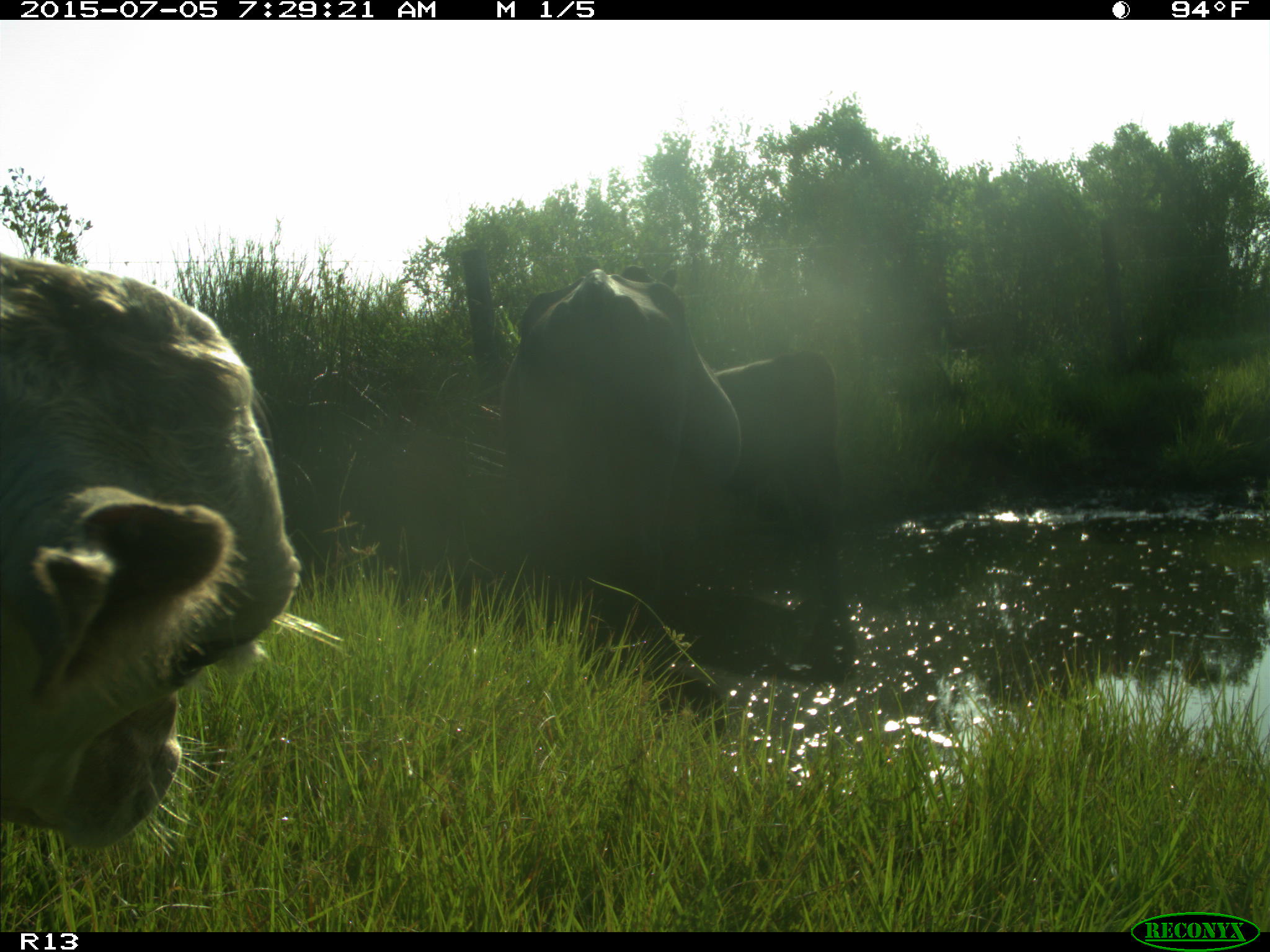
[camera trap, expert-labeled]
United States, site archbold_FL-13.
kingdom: Animalia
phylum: Chordata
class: Mammalia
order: Artiodactyla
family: Bovidae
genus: Bos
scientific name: Bos taurus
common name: domestic cow